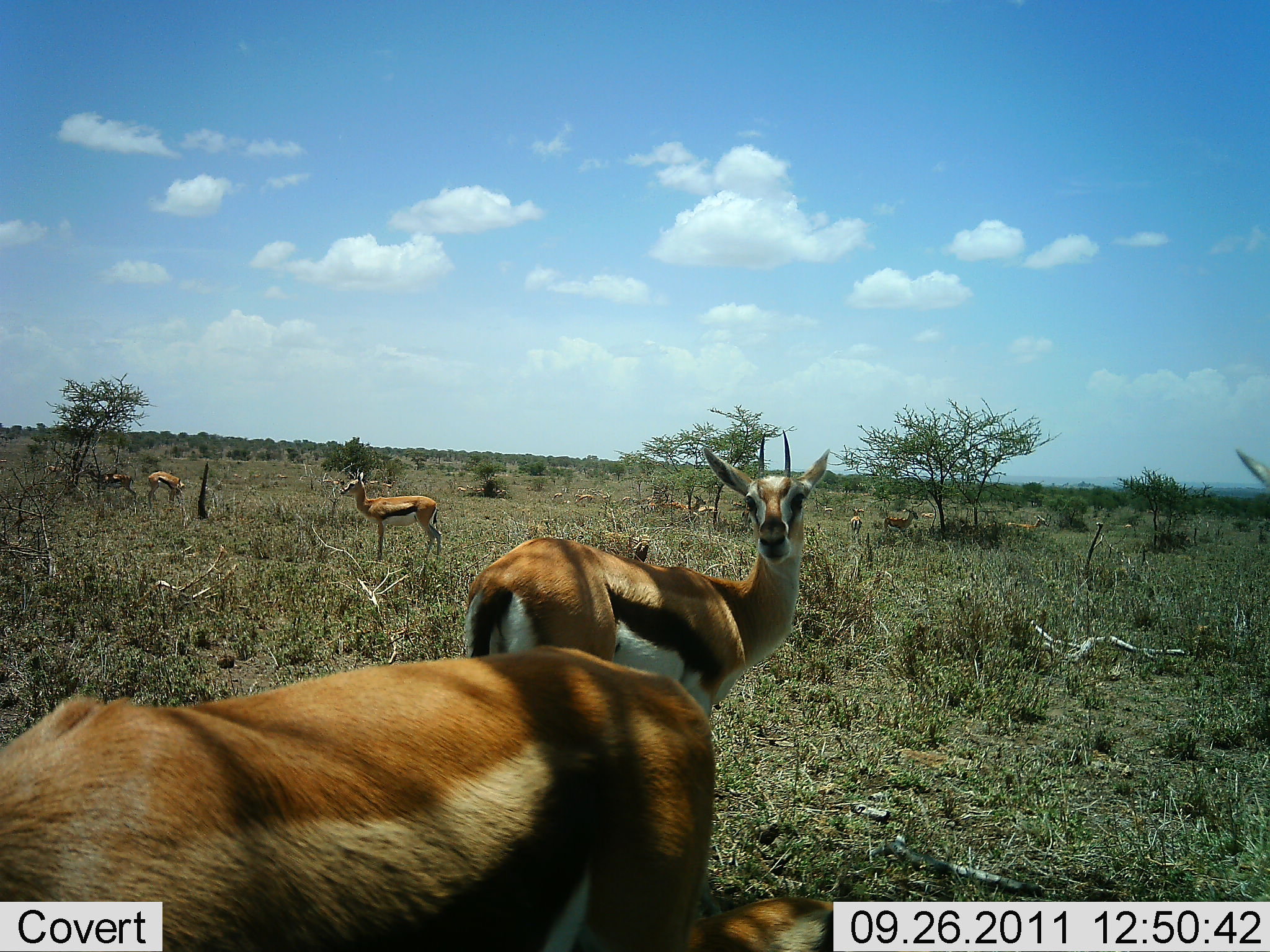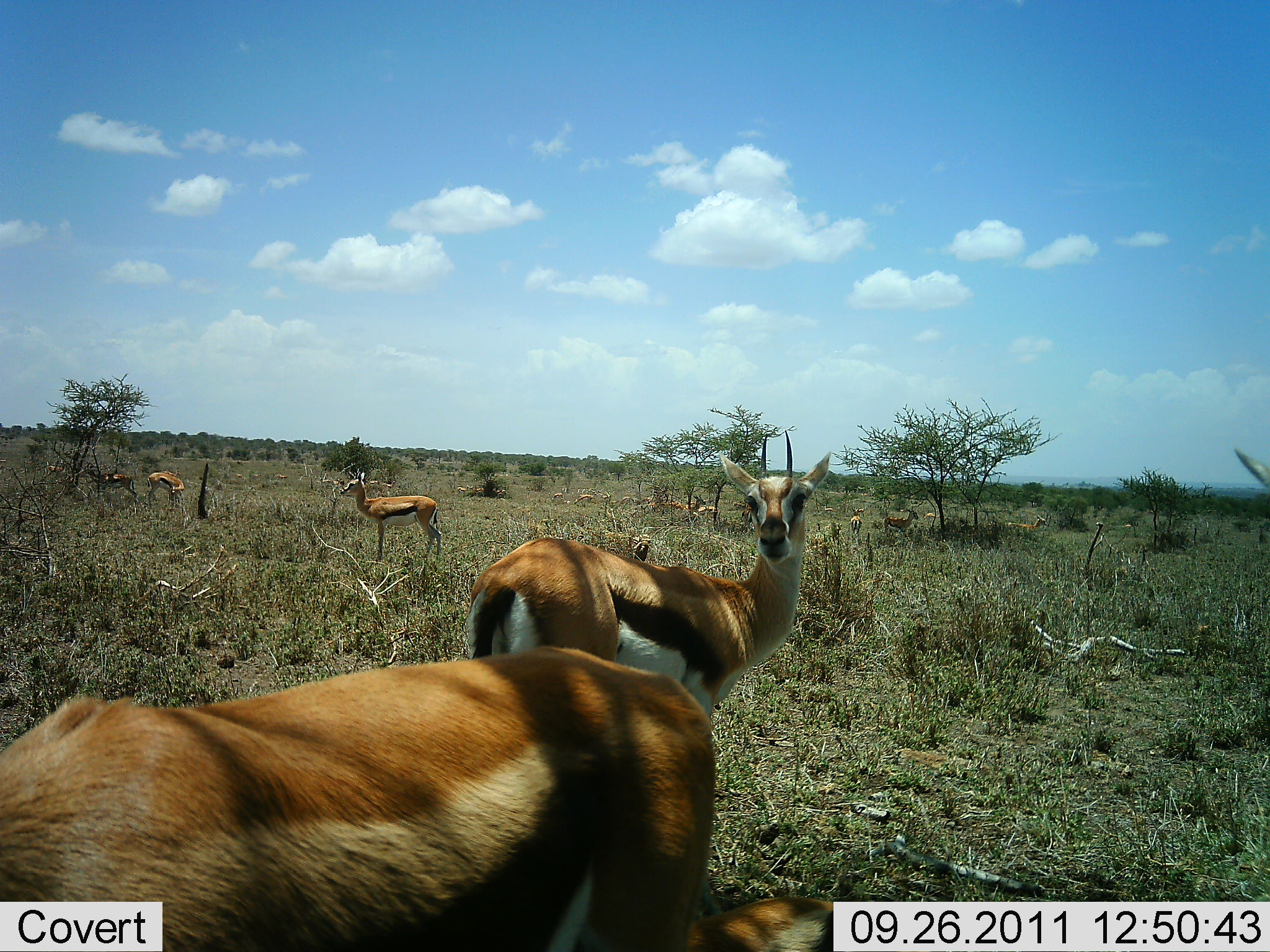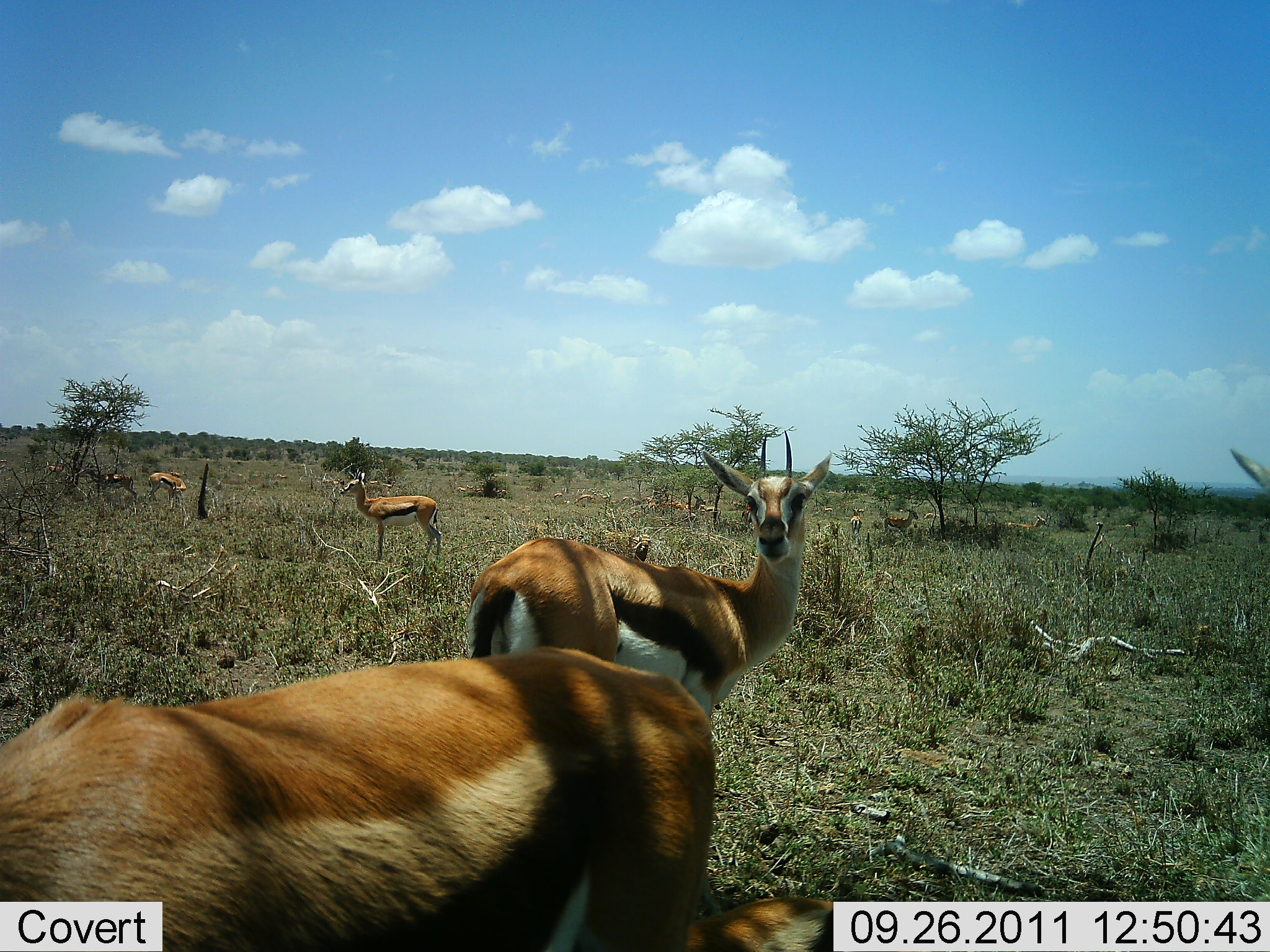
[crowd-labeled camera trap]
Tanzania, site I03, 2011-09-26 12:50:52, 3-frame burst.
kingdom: Animalia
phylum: Chordata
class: Mammalia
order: Artiodactyla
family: Bovidae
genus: Eudorcas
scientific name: Eudorcas thomsonii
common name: thomson's gazelle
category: gazellethomsons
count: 10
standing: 100%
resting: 19%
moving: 6%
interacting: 0%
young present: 0%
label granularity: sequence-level